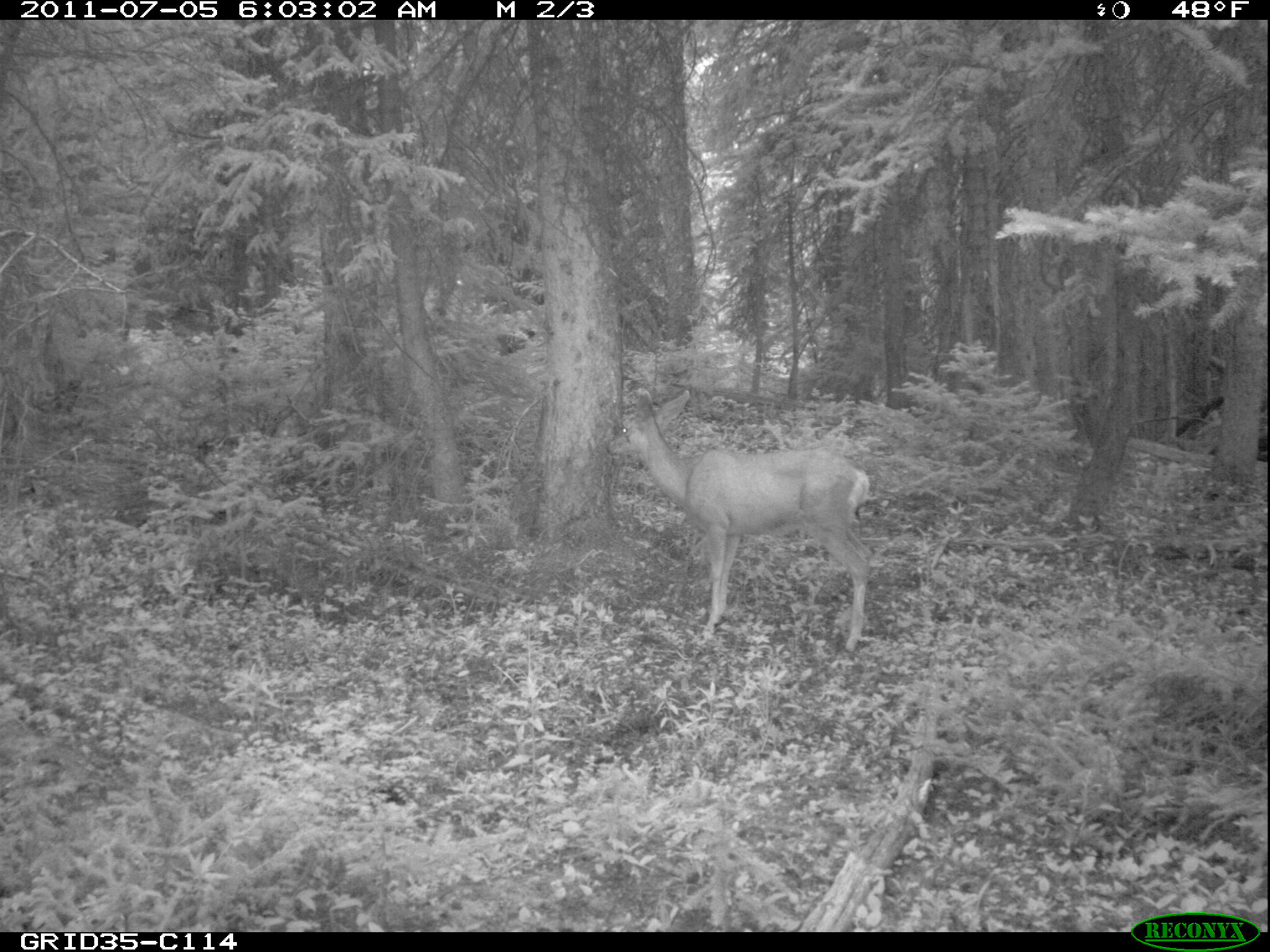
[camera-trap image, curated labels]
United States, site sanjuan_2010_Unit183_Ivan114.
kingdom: Animalia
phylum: Chordata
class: Mammalia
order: Artiodactyla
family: Cervidae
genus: Odocoileus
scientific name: Odocoileus hemionus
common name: mule deer